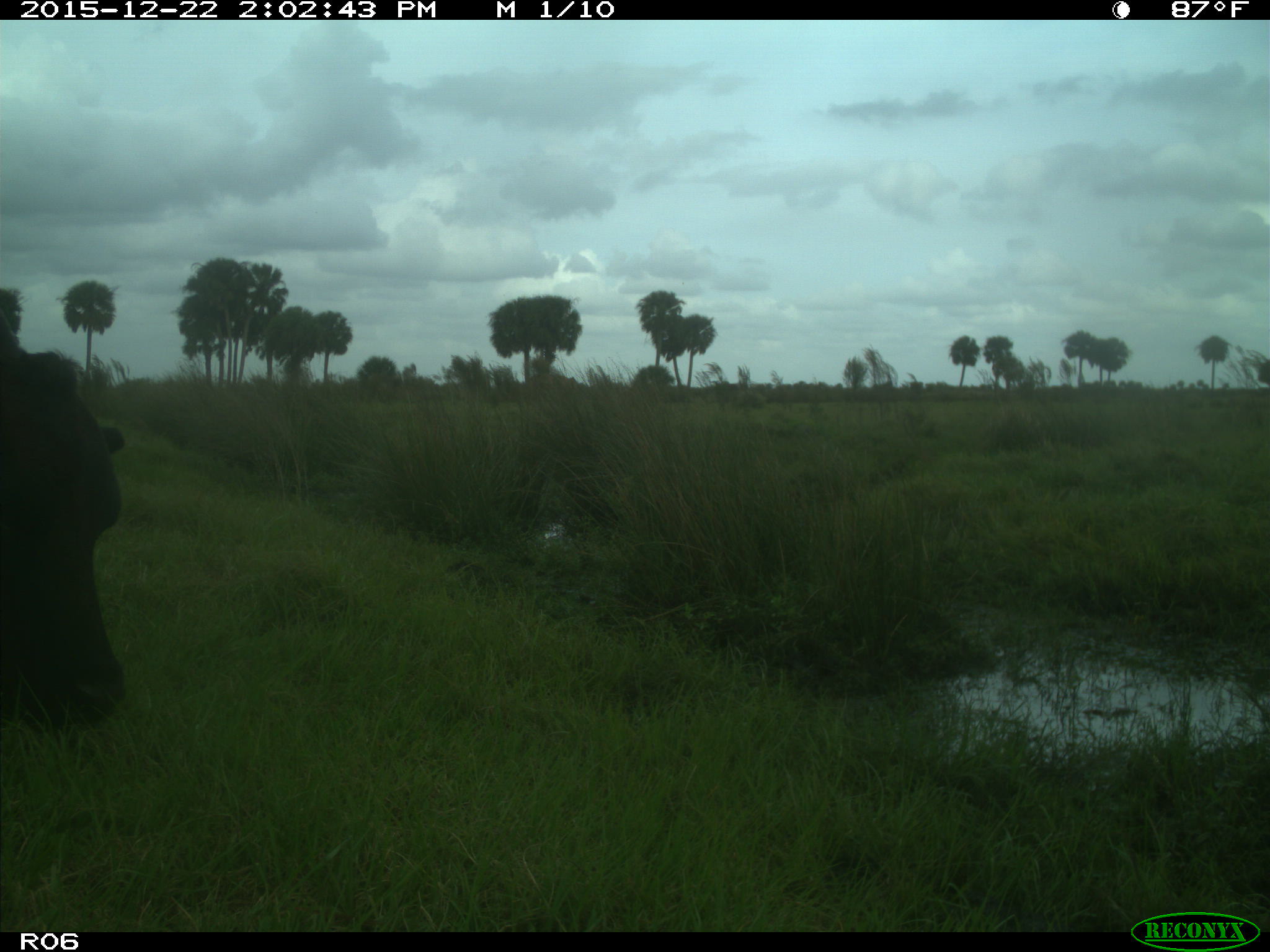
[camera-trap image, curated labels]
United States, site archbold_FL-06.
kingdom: Animalia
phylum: Chordata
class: Mammalia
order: Artiodactyla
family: Bovidae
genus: Bos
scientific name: Bos taurus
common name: domestic cow